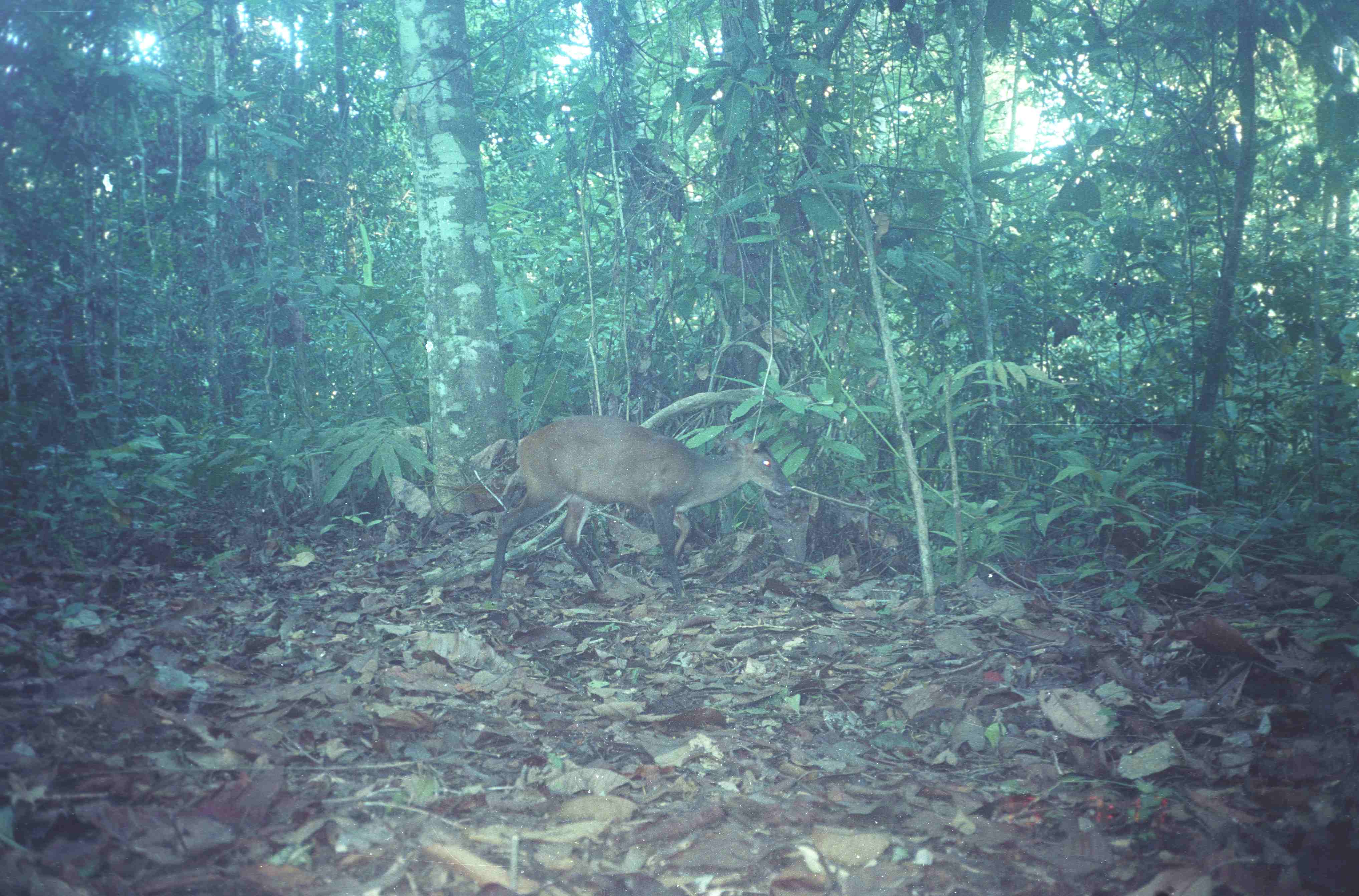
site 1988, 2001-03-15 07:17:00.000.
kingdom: Animalia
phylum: Chordata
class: Mammalia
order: Artiodactyla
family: Cervidae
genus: Muntiacus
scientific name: Muntiacus muntjak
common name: southern red muntjac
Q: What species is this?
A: Muntiacus muntjak (southern red muntjac).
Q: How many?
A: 1.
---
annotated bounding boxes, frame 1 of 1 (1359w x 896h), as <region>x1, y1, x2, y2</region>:
muntiacus muntjak: <region>487, 413, 793, 600</region>